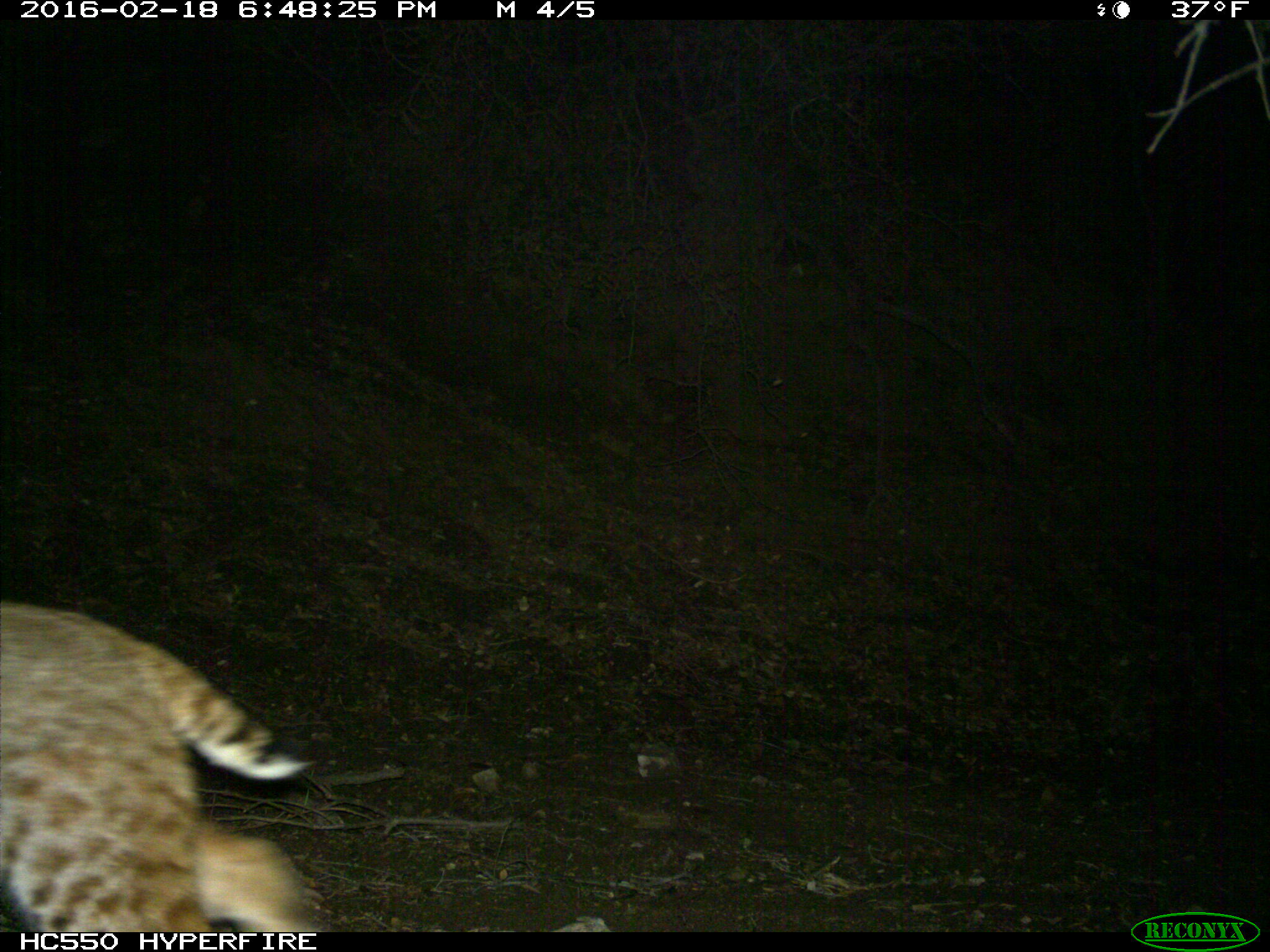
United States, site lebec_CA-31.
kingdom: Animalia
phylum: Chordata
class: Mammalia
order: Carnivora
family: Felidae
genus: Lynx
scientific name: Lynx rufus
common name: bobcat